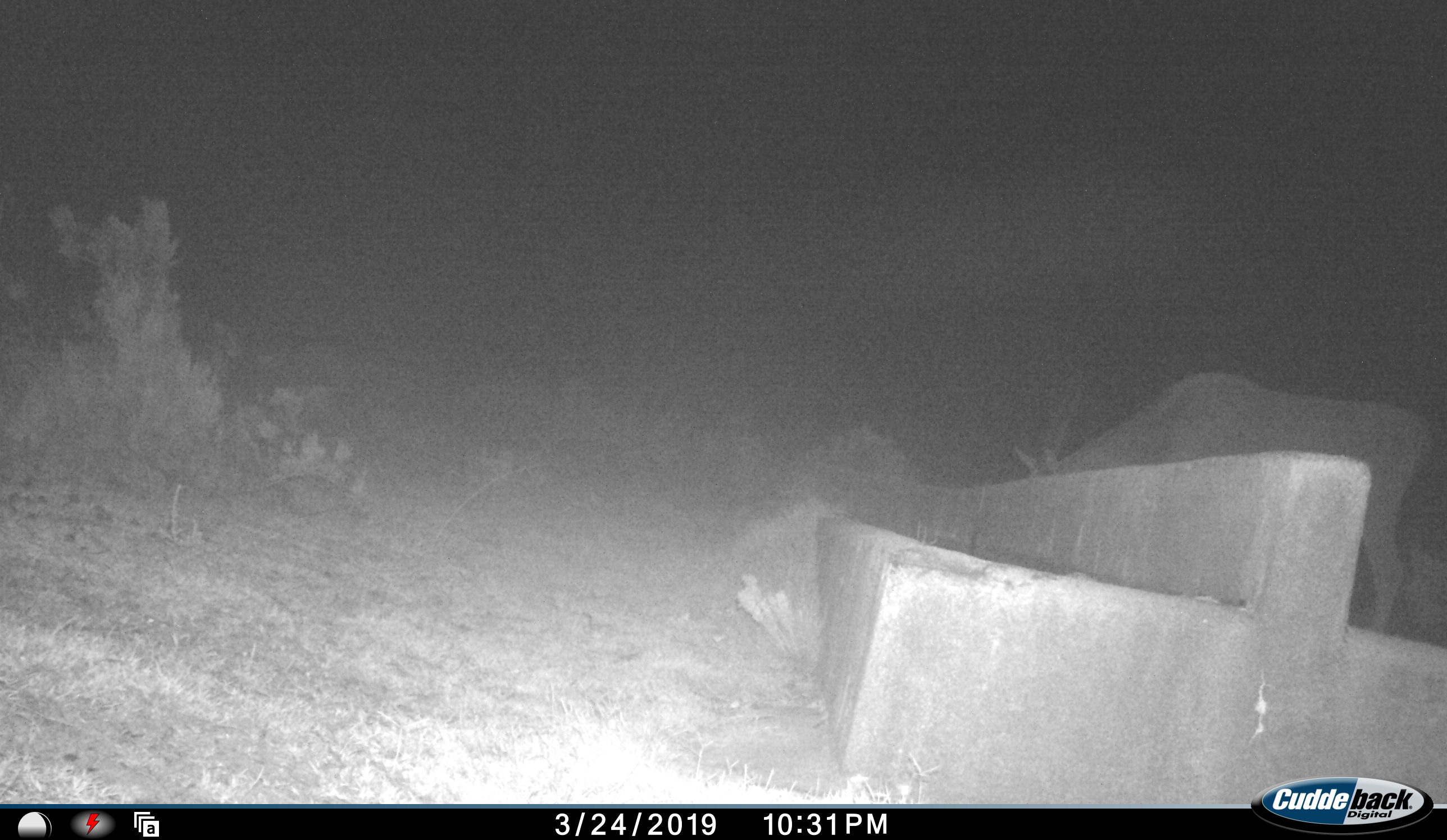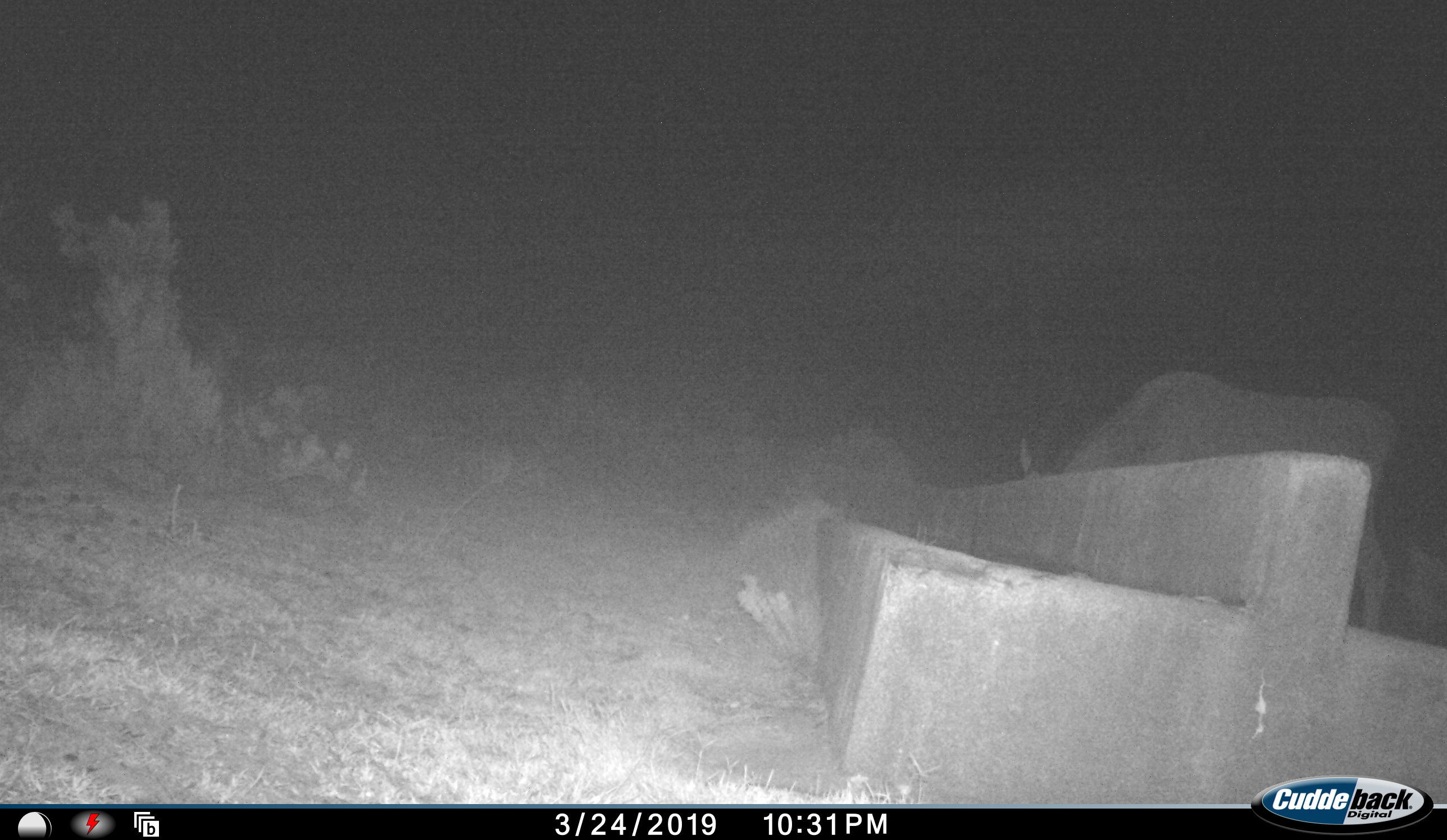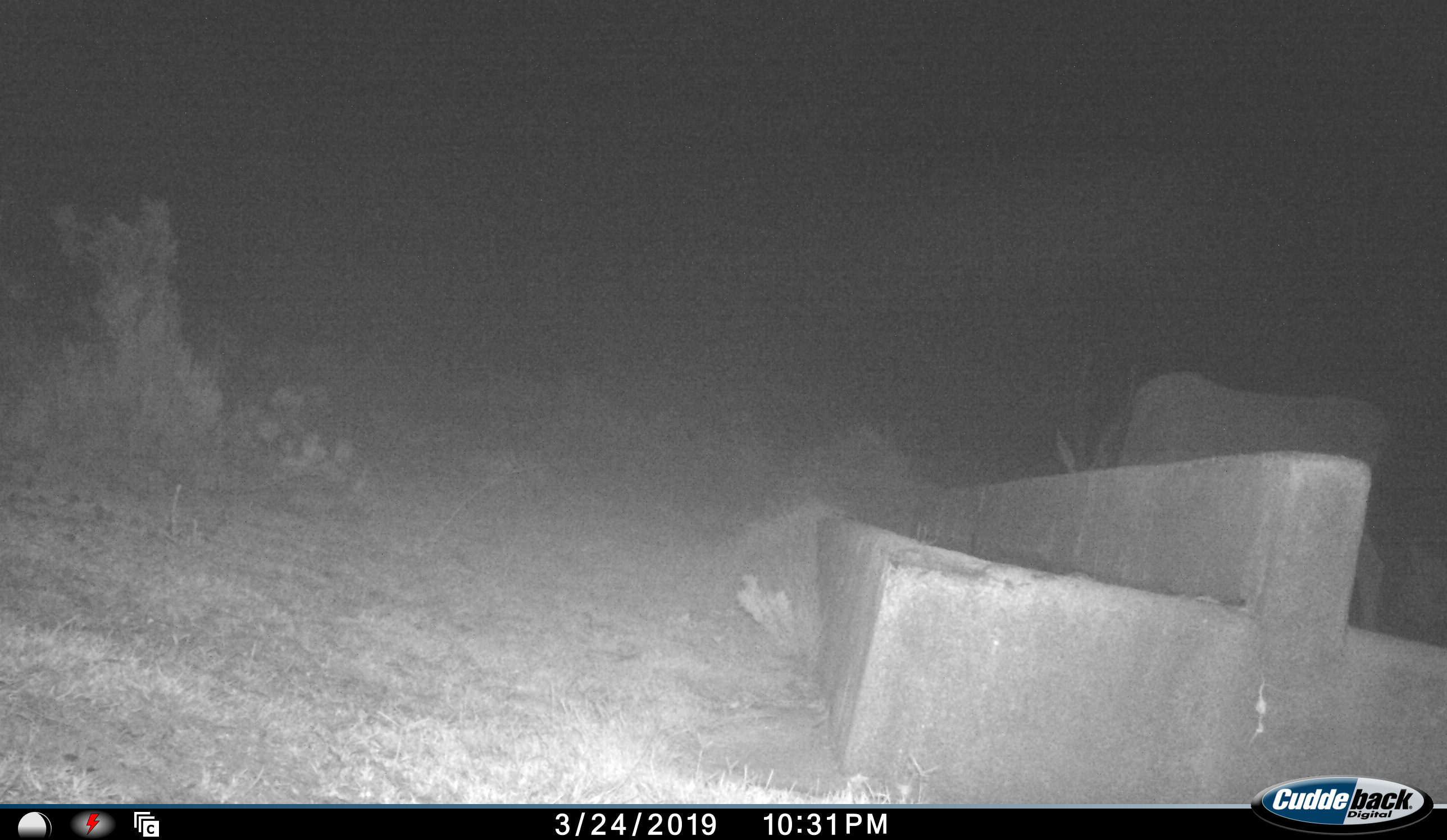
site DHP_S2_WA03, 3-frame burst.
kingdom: Animalia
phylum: Chordata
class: Mammalia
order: Artiodactyla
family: Bovidae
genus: Tragelaphus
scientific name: Tragelaphus oryx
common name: eland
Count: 1.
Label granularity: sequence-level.